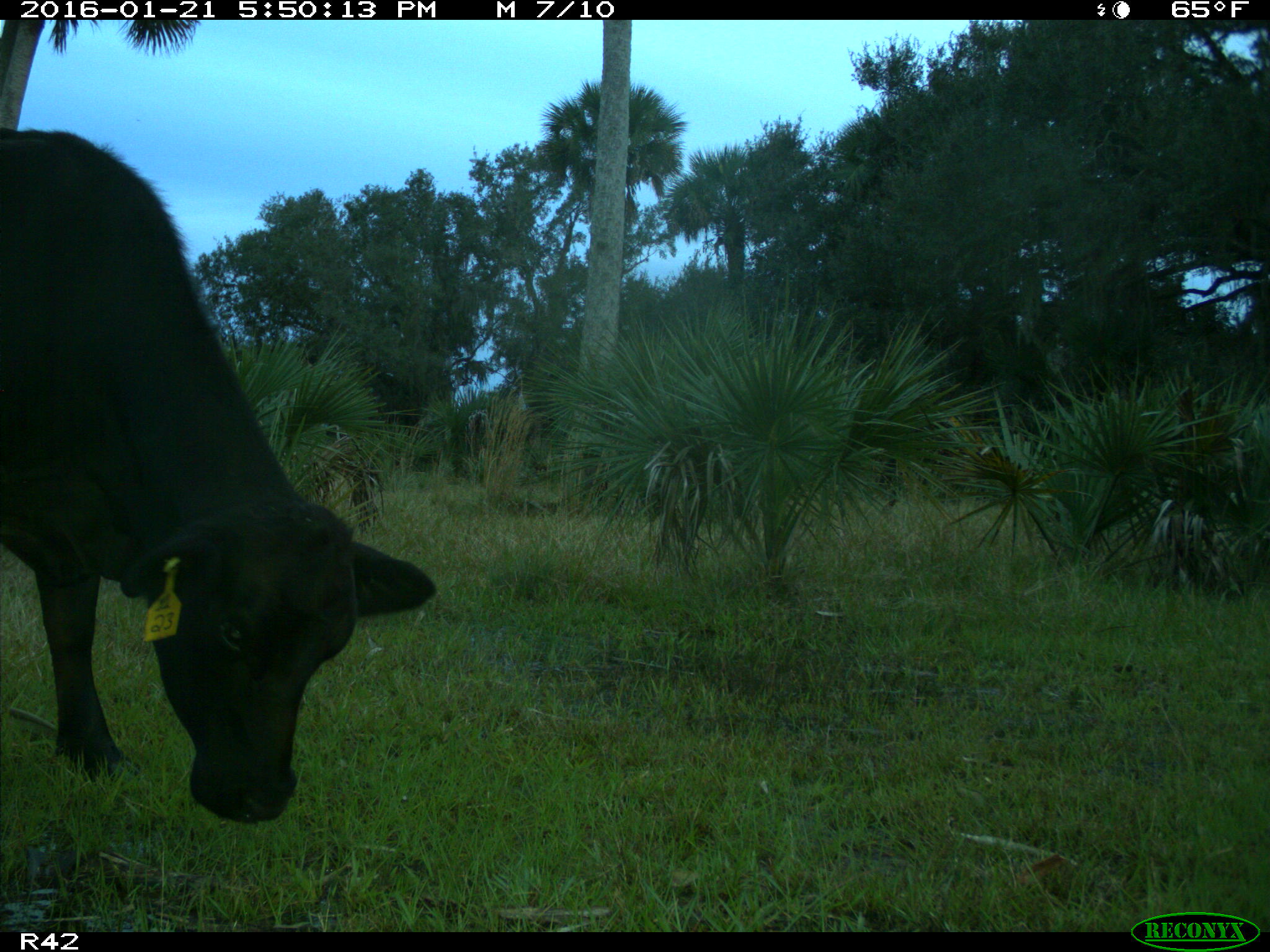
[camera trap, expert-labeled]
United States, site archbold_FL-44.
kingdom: Animalia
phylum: Chordata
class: Mammalia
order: Artiodactyla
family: Bovidae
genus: Bos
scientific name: Bos taurus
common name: domestic cow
Bos taurus (domestic cow).